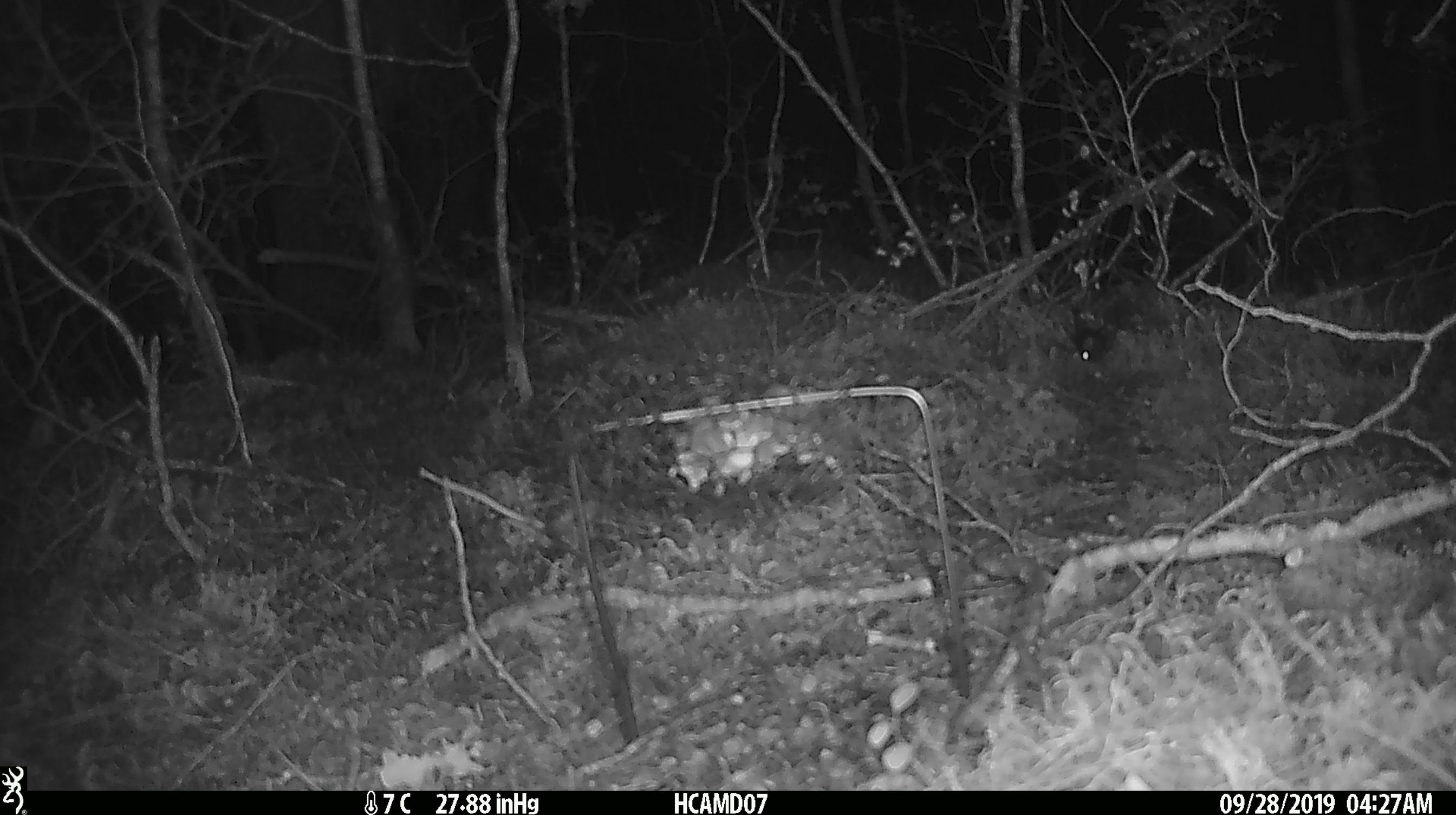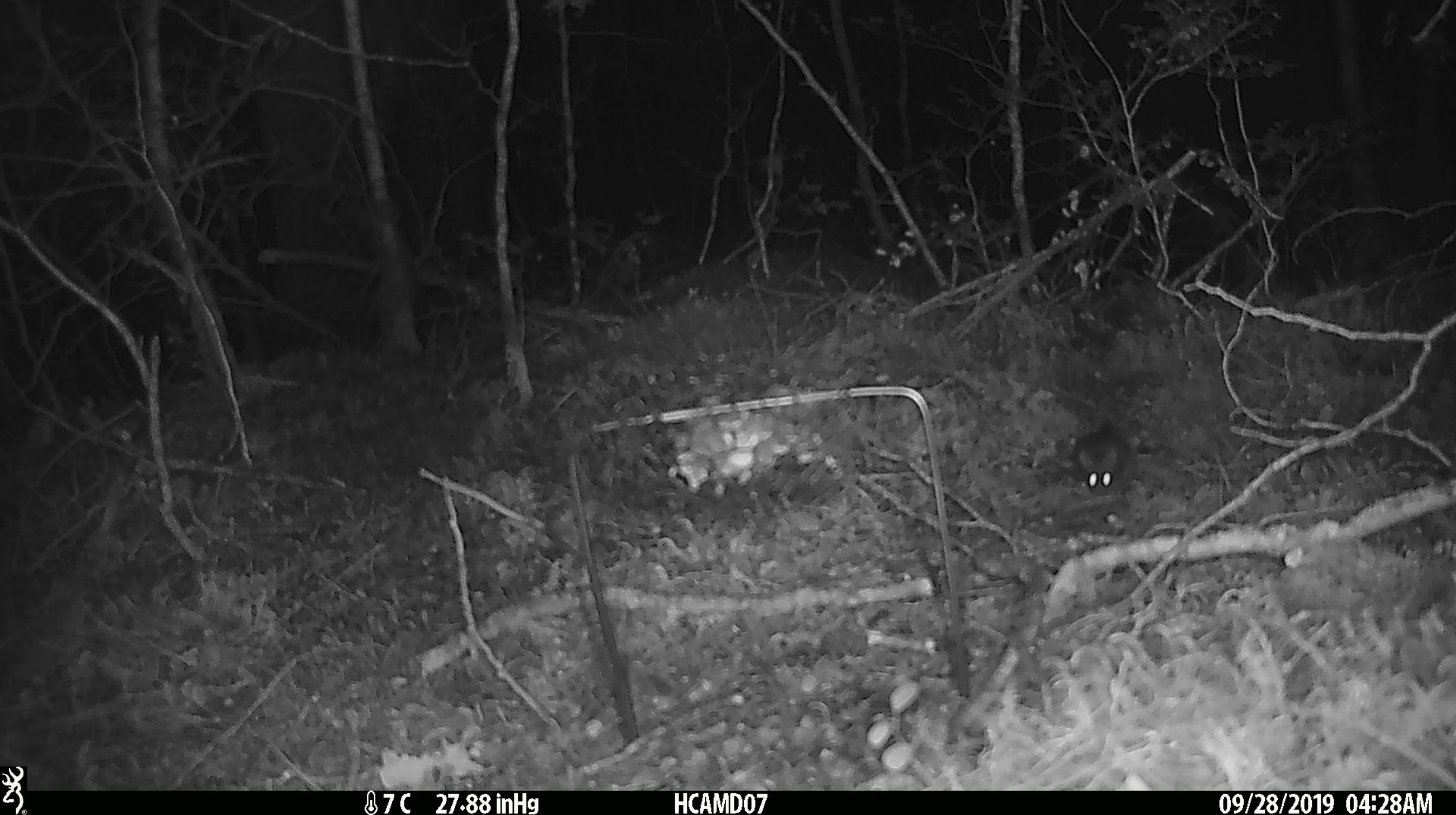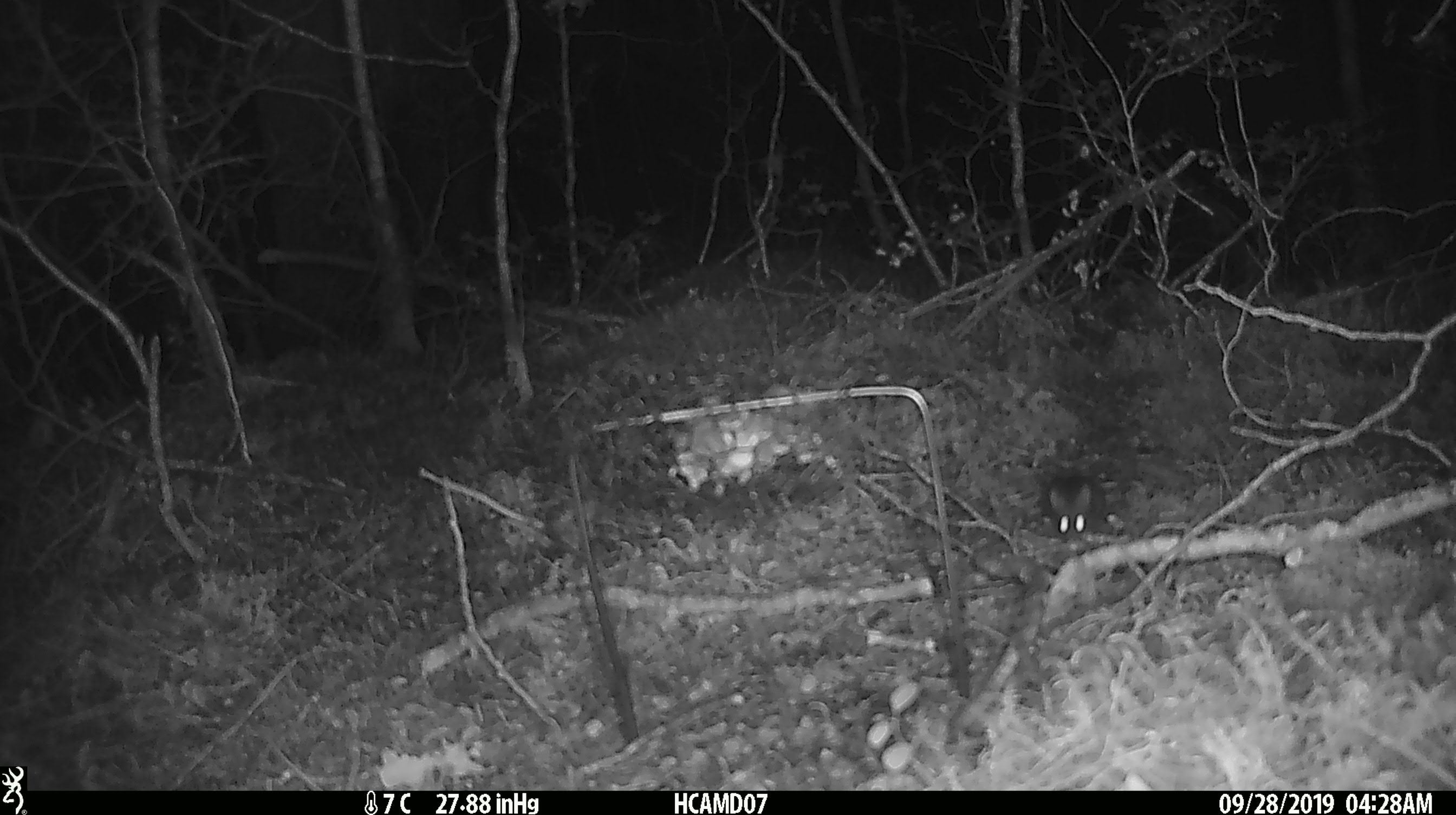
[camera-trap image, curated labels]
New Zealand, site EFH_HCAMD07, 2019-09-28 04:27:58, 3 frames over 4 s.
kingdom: Animalia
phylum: Chordata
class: Mammalia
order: Rodentia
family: Muridae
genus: Mus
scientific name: Mus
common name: mouse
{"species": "mouse (Mus)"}